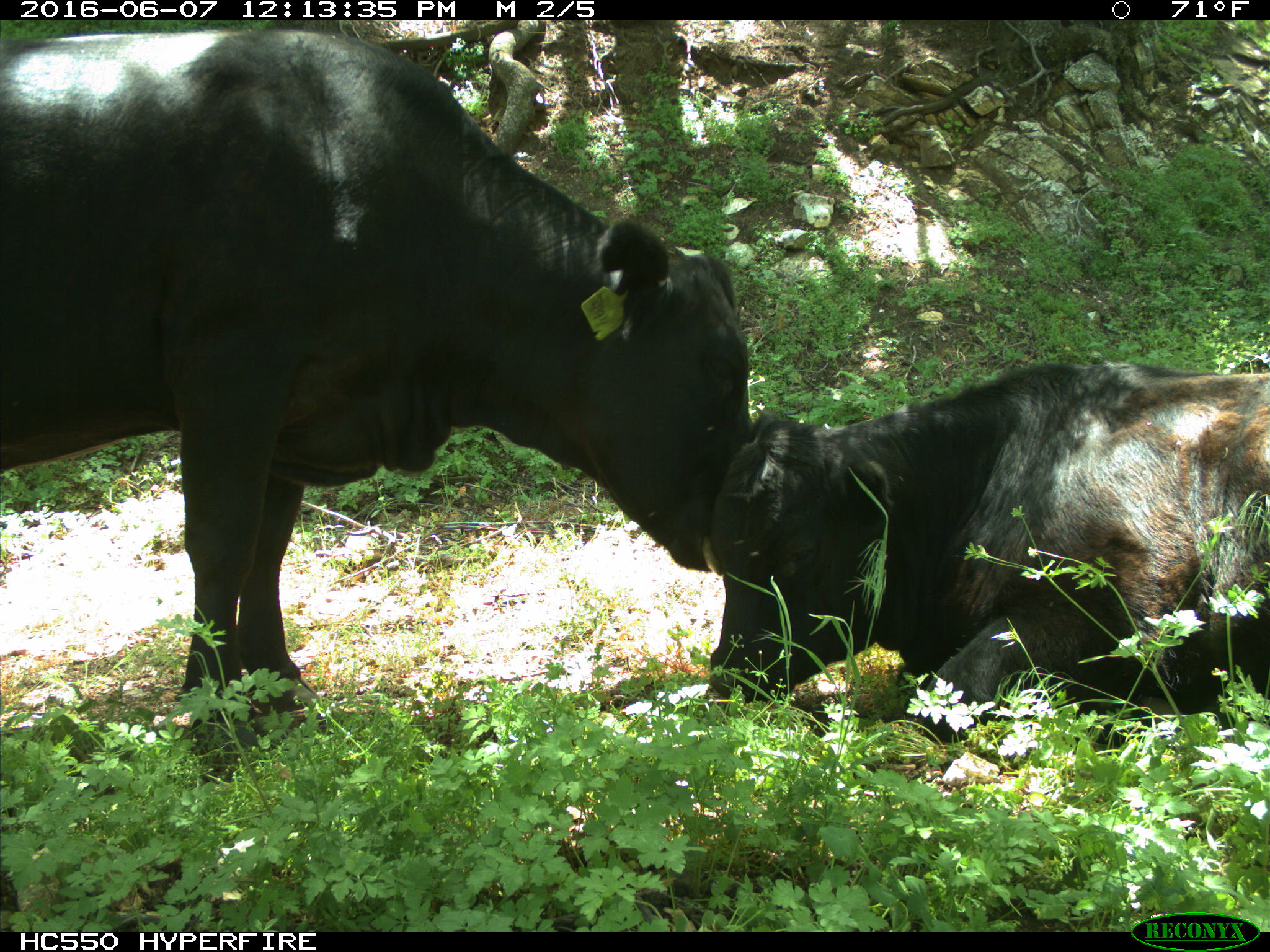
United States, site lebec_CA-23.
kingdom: Animalia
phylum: Chordata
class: Mammalia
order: Artiodactyla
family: Bovidae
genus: Bos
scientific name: Bos taurus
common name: domestic cow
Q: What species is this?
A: Bos taurus (domestic cow).